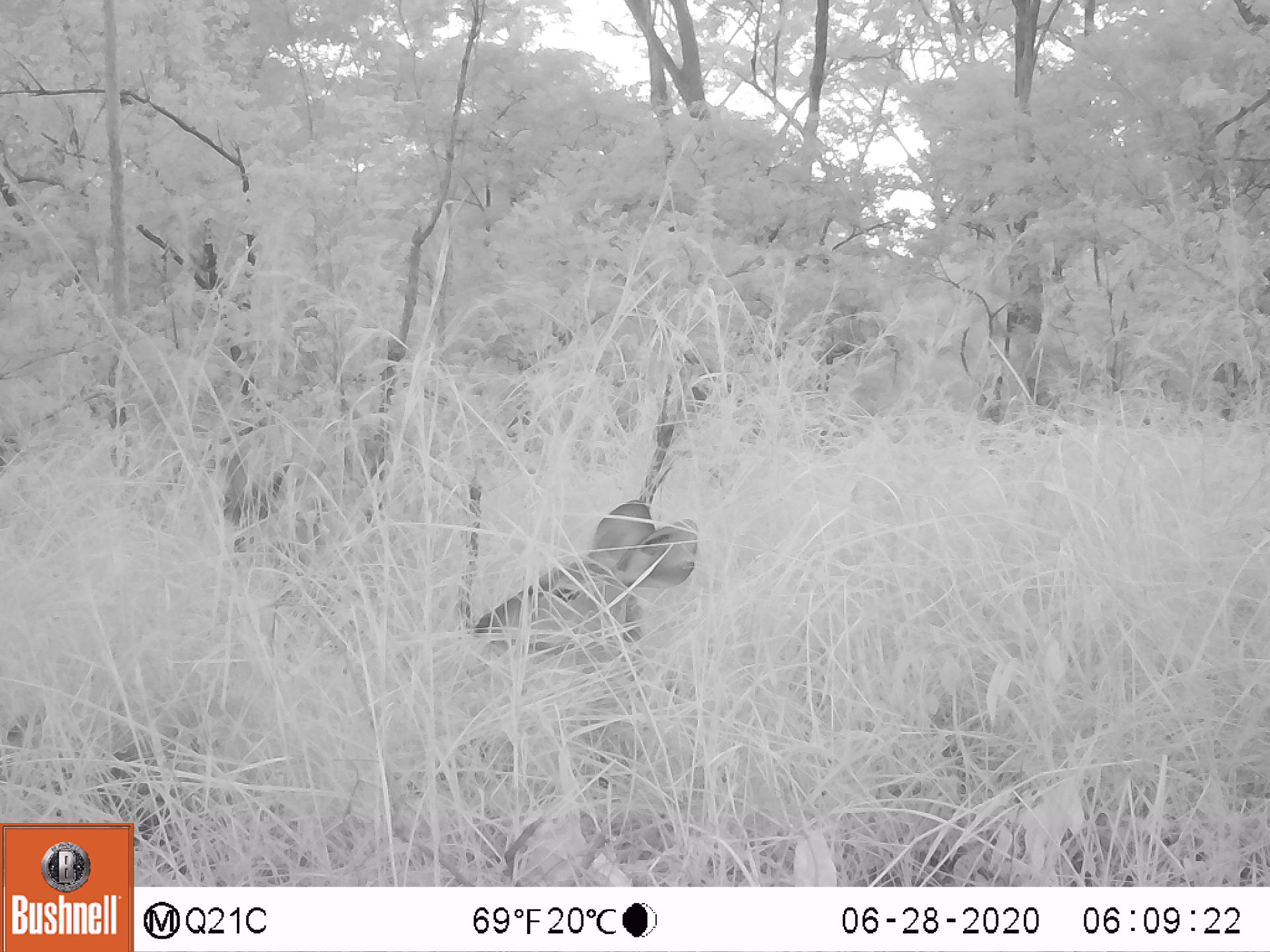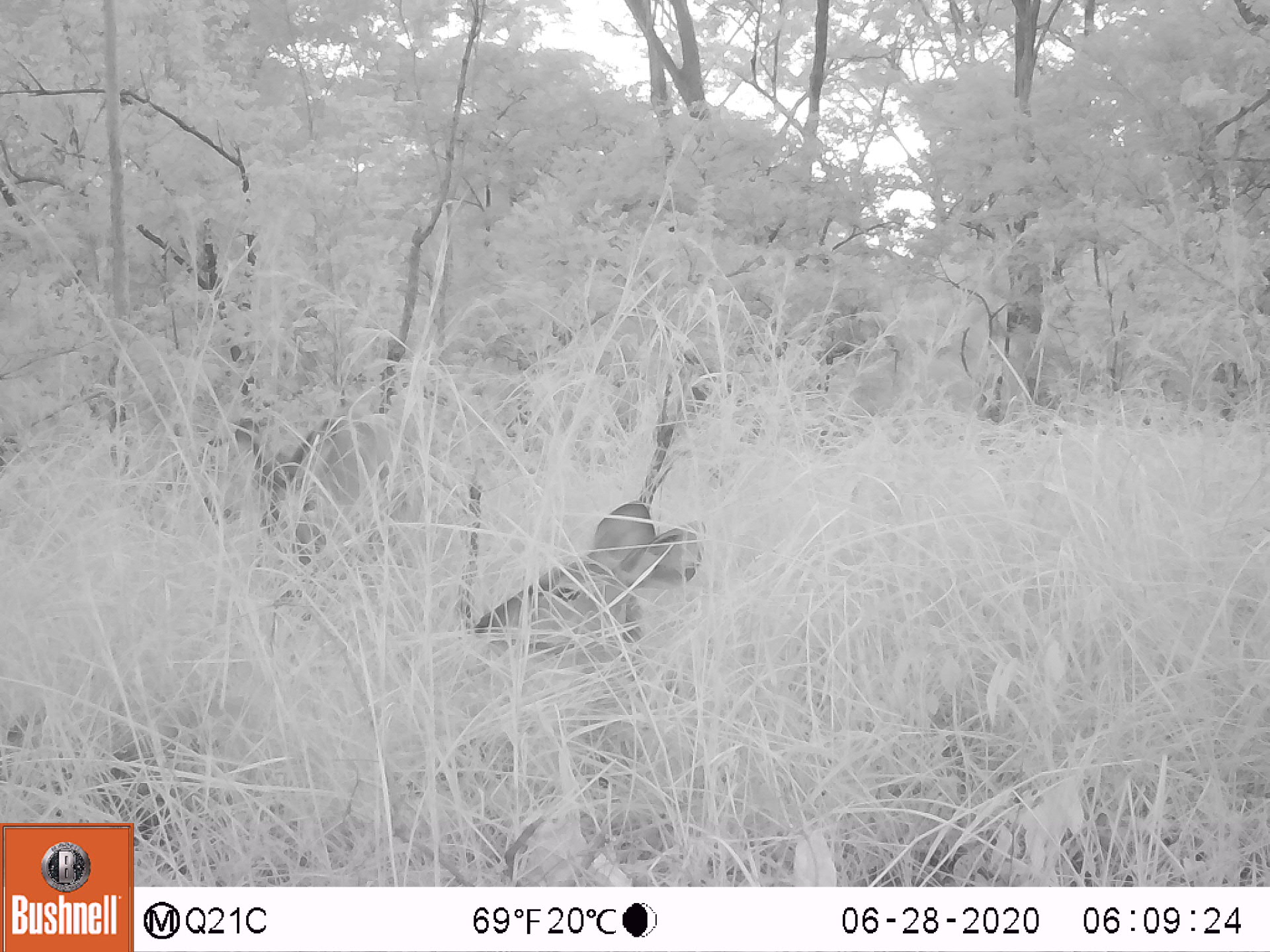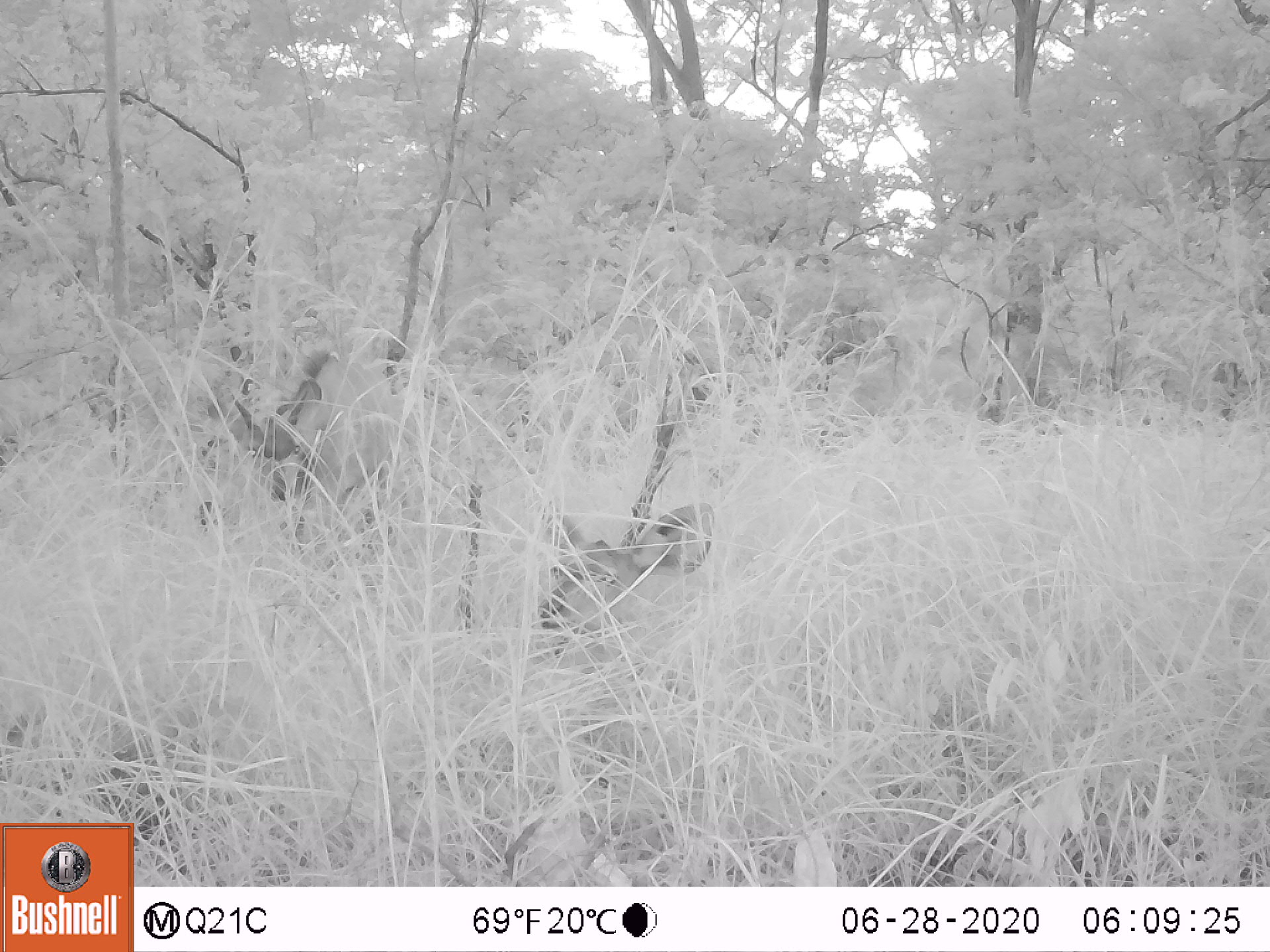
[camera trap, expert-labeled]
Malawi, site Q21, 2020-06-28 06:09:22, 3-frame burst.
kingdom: Animalia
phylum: Chordata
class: Mammalia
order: Artiodactyla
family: Bovidae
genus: Tragelaphus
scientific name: Tragelaphus strepsiceros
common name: greater kudu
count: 1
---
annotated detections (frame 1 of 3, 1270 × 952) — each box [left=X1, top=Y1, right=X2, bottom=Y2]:
greater kudu: [left=457, top=480, right=708, bottom=670]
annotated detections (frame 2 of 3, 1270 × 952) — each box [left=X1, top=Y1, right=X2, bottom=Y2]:
greater kudu: [left=474, top=502, right=705, bottom=677]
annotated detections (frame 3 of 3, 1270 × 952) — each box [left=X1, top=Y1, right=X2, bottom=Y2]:
greater kudu: [left=518, top=491, right=725, bottom=663]